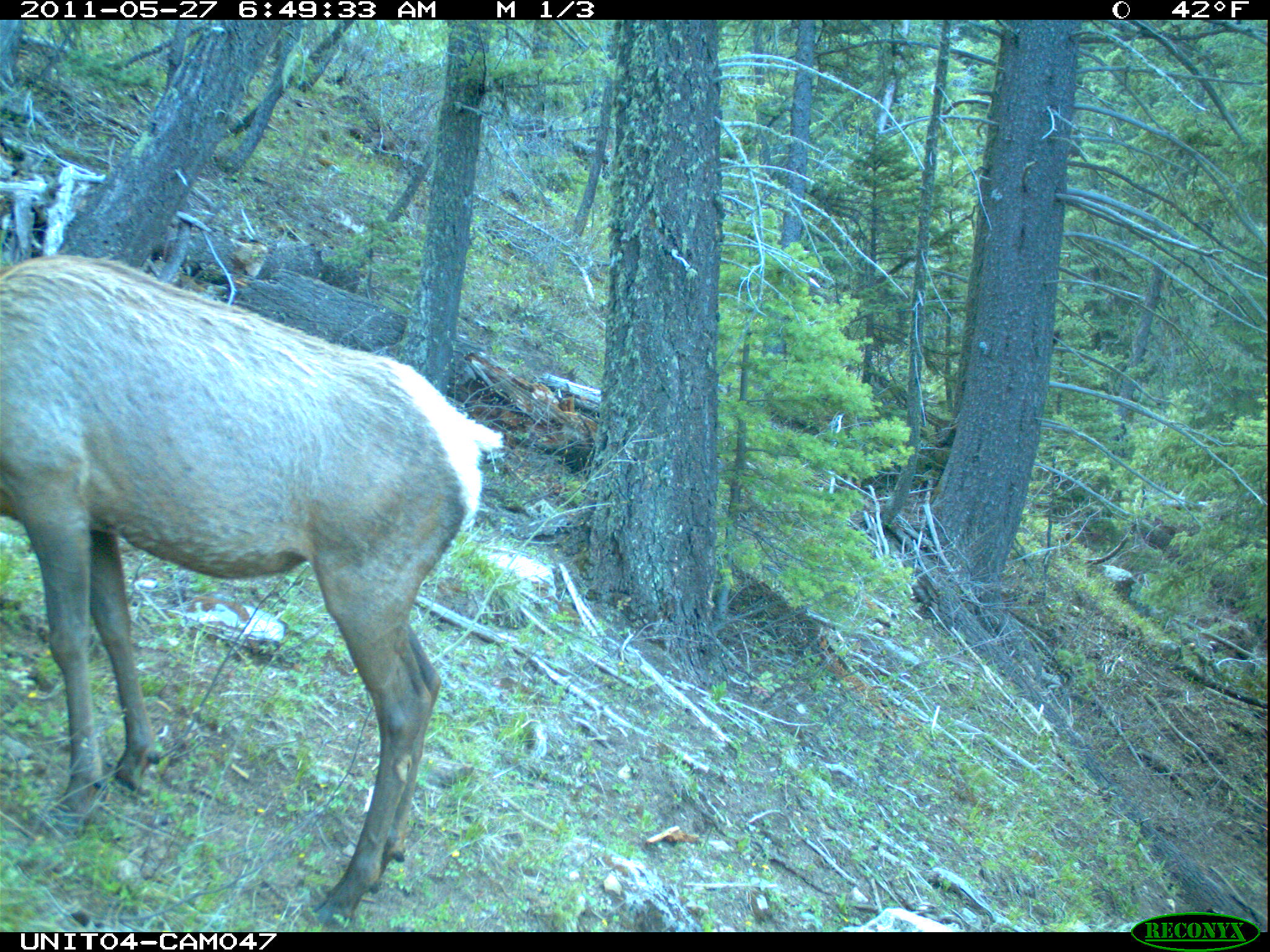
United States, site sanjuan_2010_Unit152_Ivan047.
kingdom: Animalia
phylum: Chordata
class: Mammalia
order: Artiodactyla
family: Cervidae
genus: Cervus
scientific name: Cervus elaphus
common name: red deer